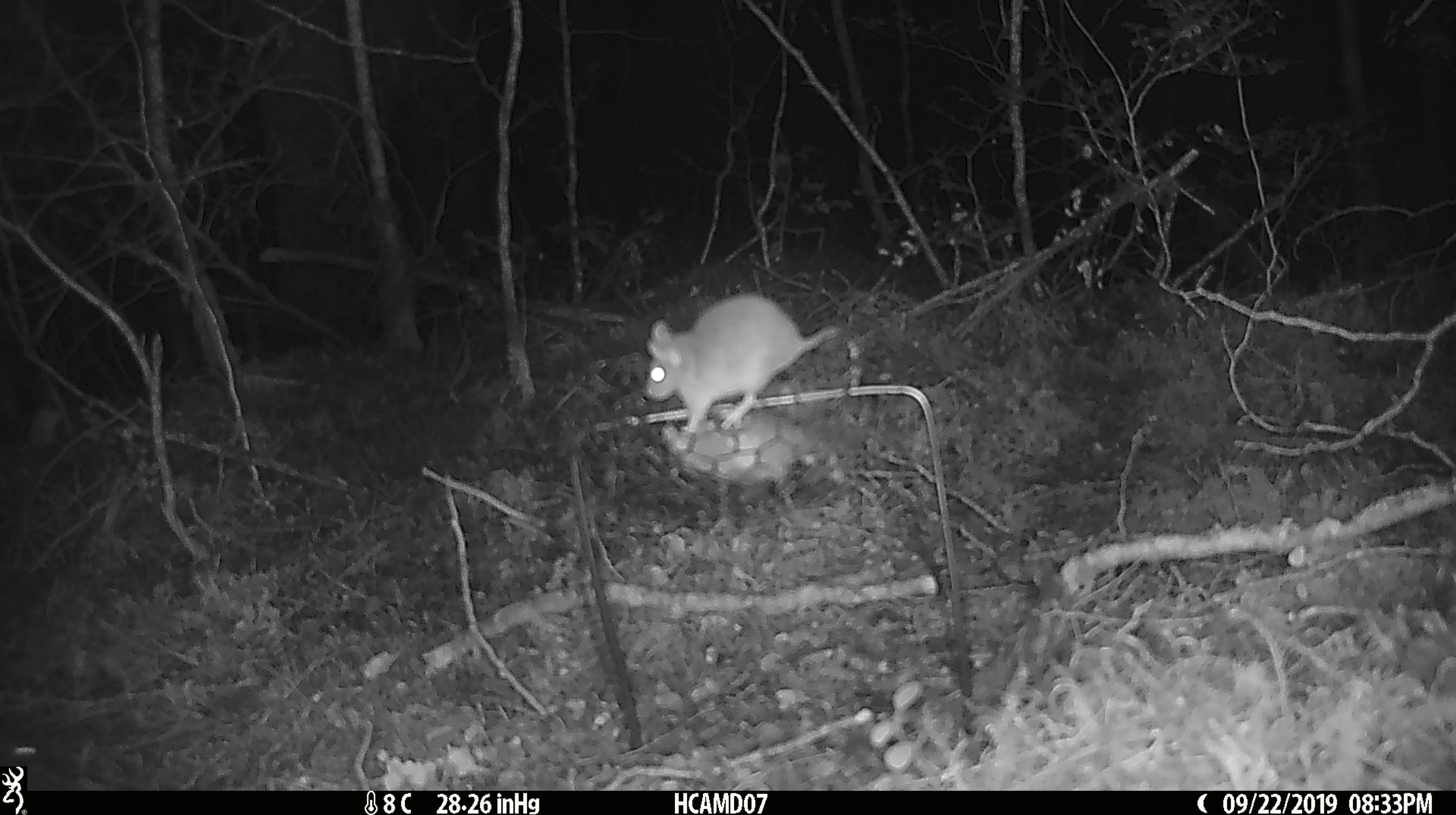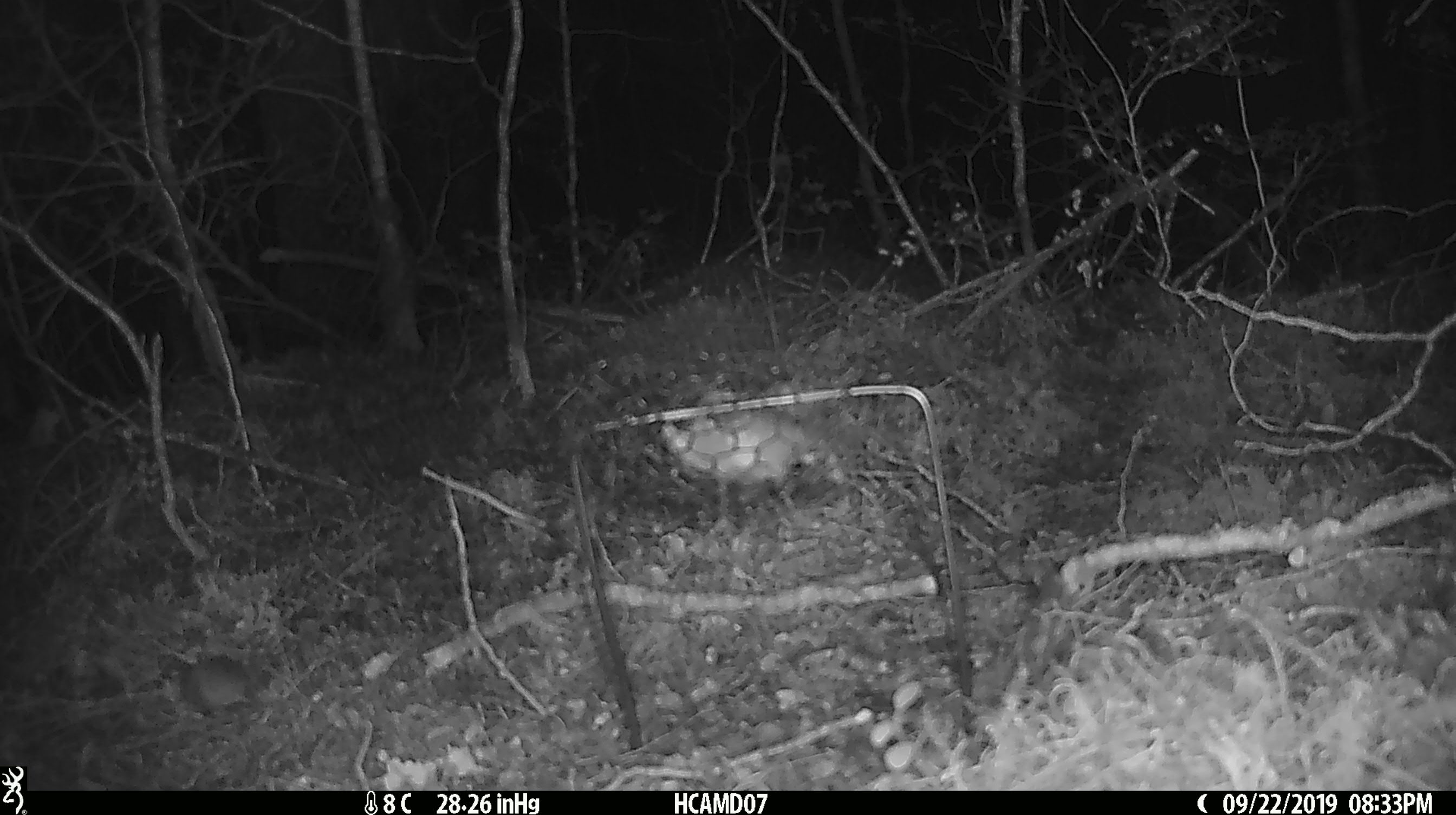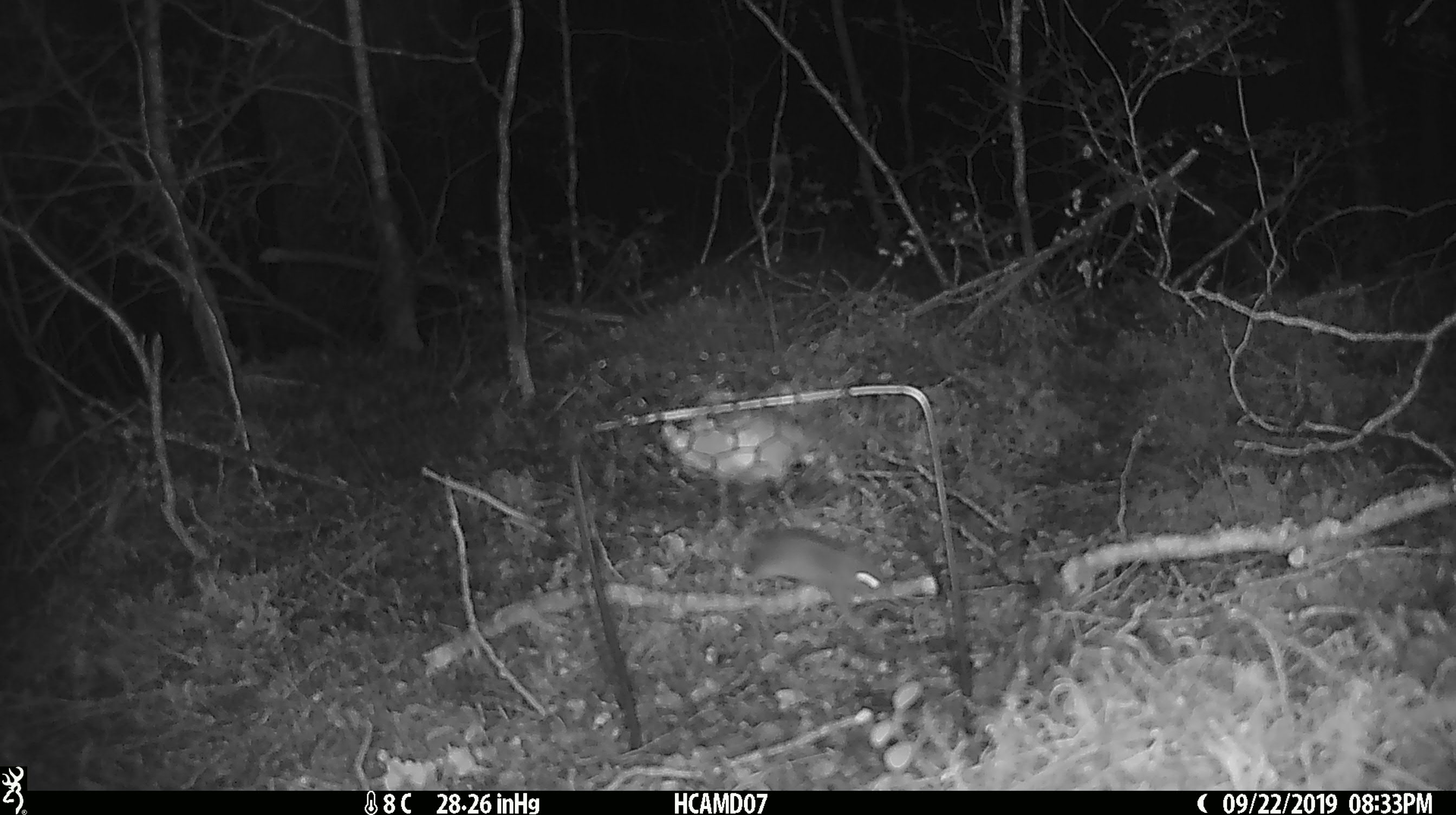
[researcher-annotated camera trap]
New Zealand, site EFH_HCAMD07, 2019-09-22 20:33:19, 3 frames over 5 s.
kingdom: Animalia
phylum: Chordata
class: Mammalia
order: Rodentia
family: Muridae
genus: Mus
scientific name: Mus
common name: mouse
Mouse (Mus).